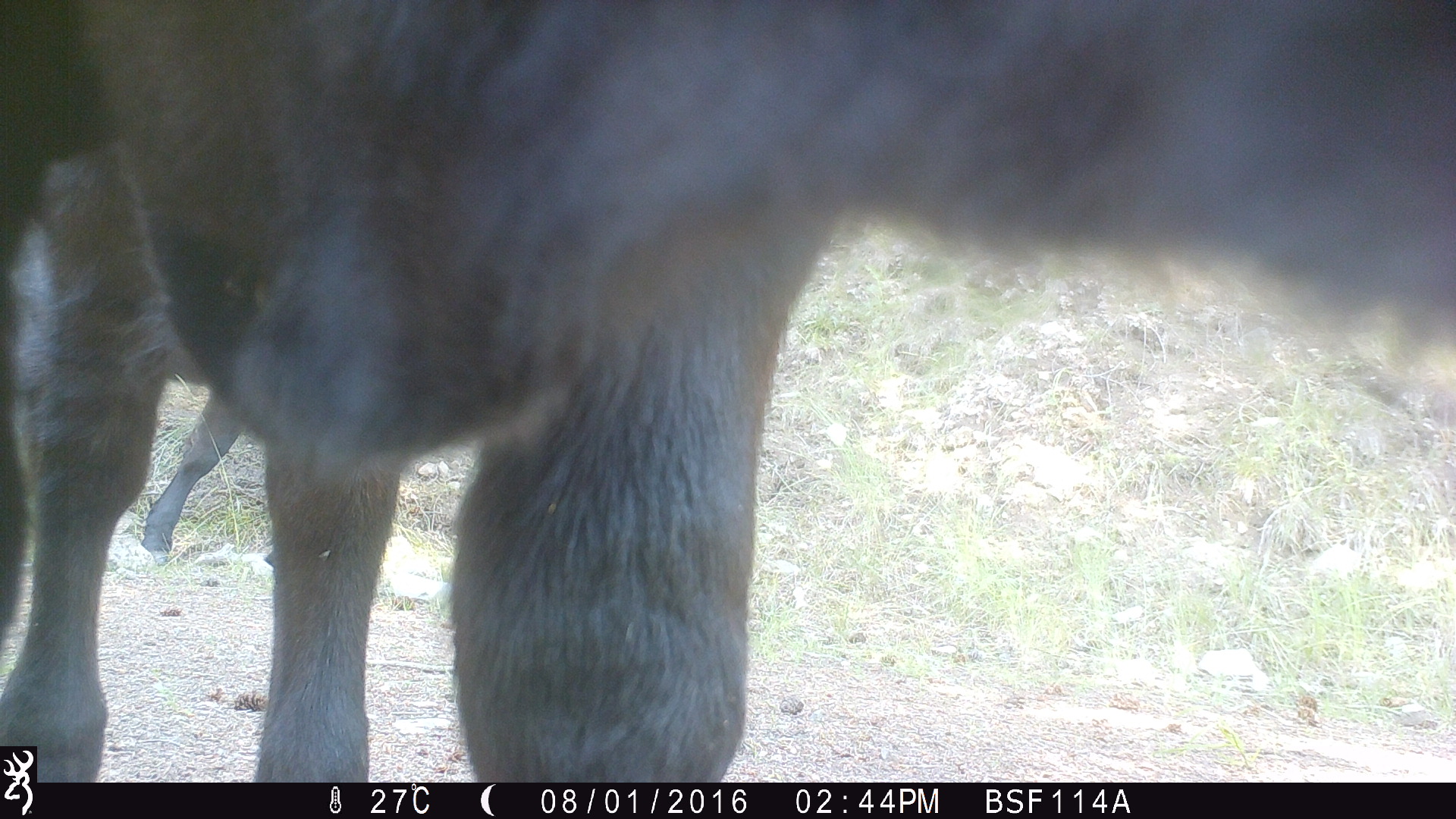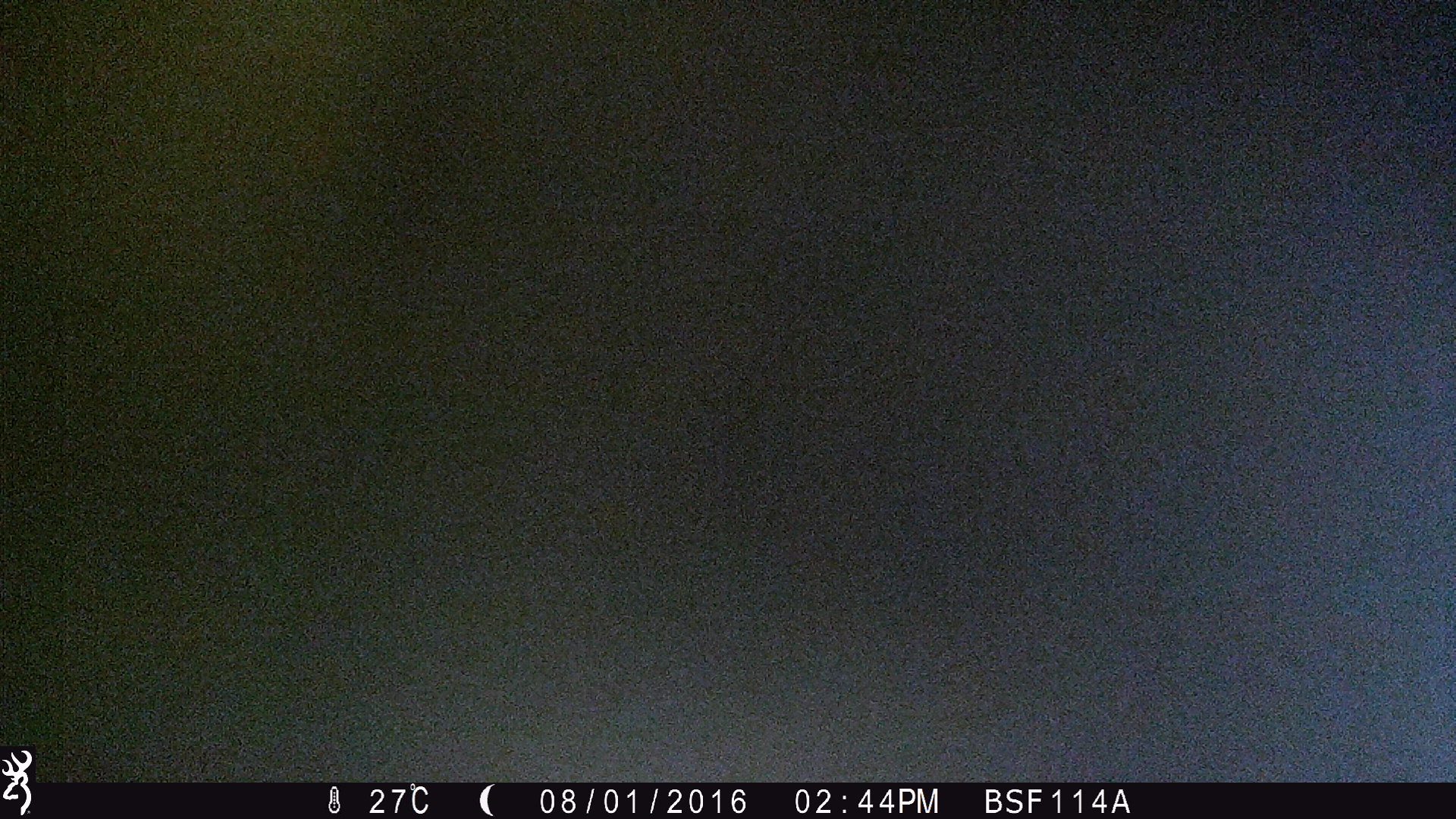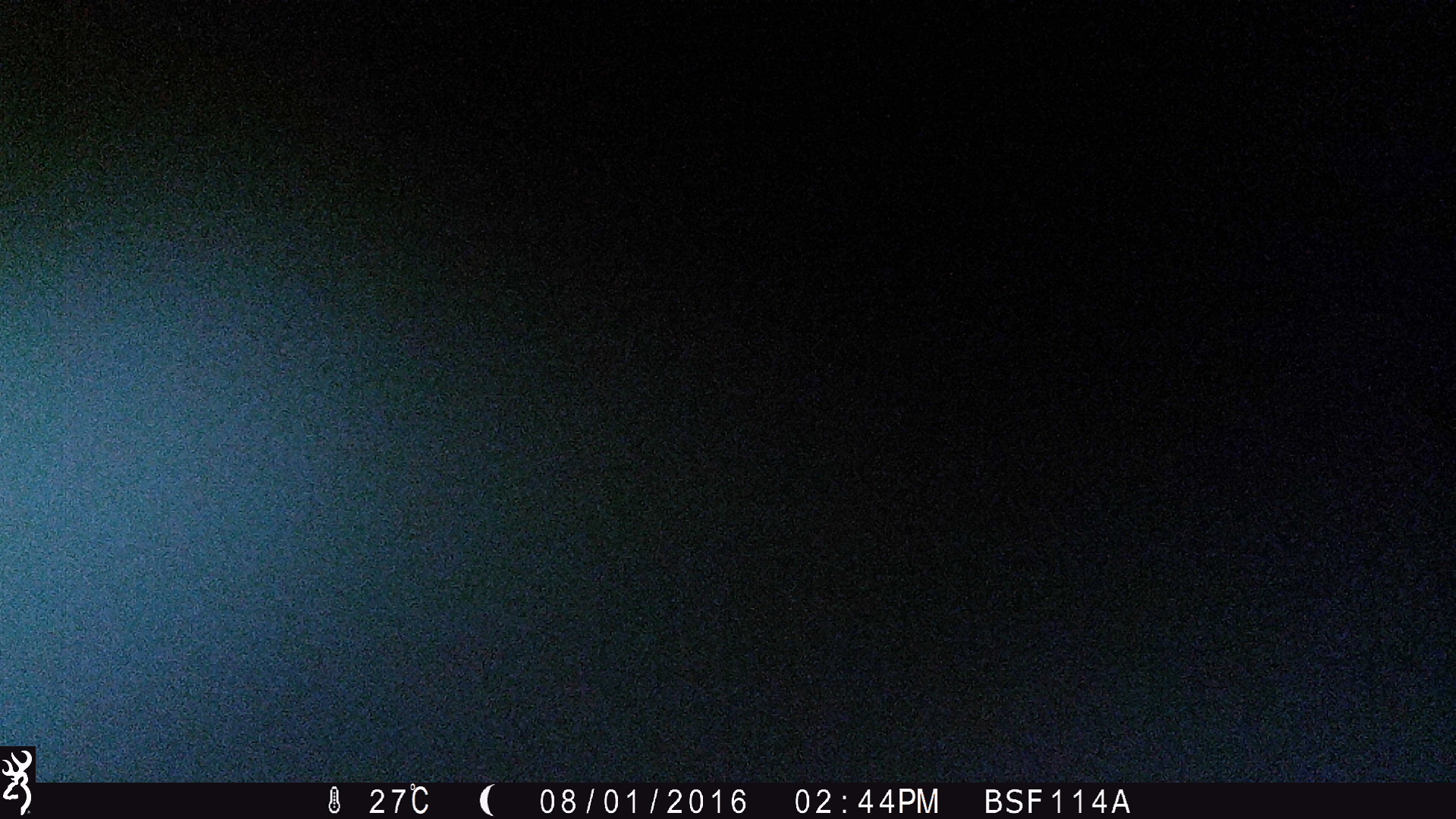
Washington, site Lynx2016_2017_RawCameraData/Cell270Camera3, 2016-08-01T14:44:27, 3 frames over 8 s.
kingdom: Animalia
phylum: Chordata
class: Mammalia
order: Artiodactyla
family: Bovidae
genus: Bos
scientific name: Bos taurus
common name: domestic cattle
Domestic cattle (Bos taurus). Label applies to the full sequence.